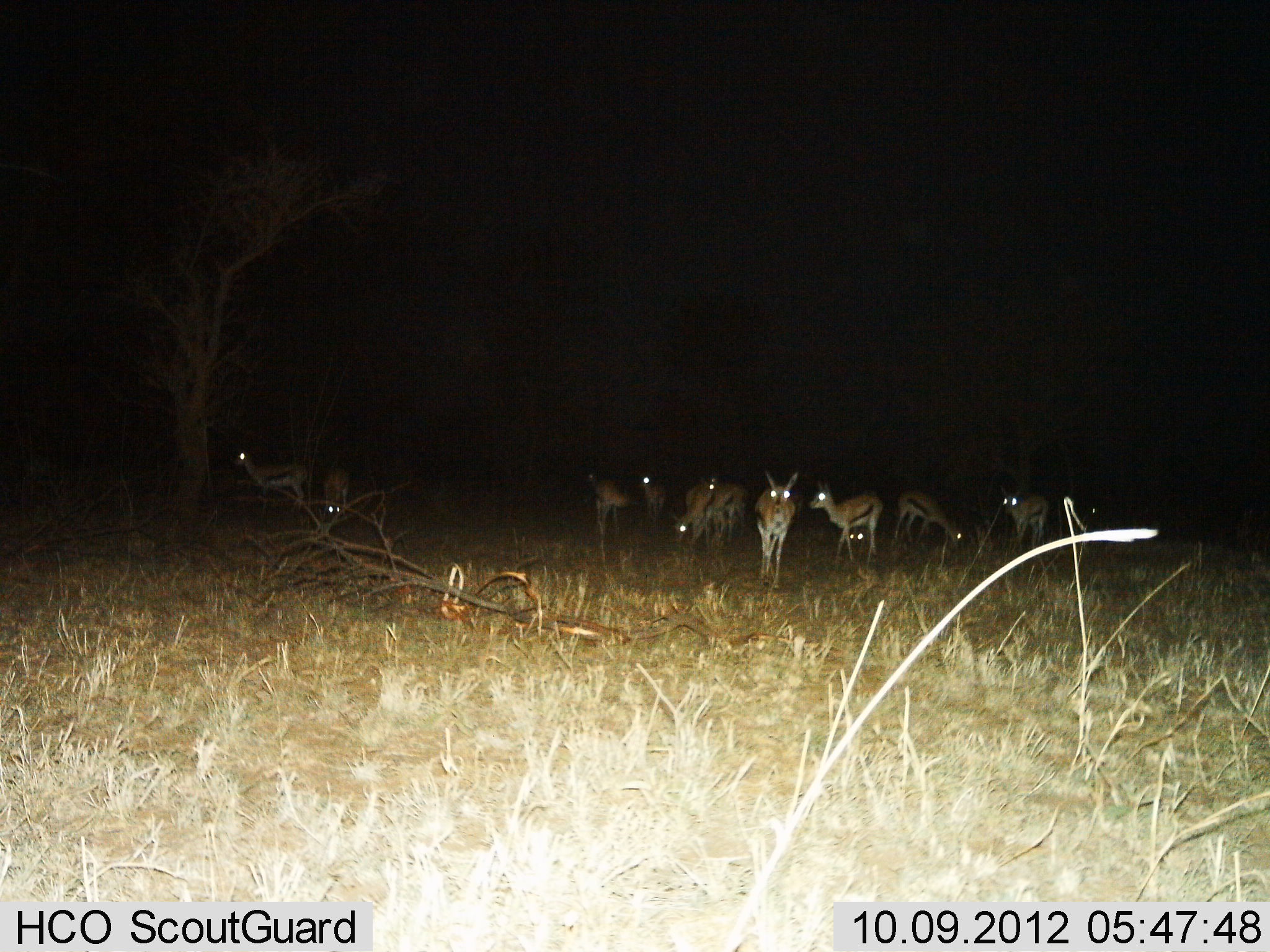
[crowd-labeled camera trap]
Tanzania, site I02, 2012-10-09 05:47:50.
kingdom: Animalia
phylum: Chordata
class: Mammalia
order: Artiodactyla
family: Bovidae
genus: Eudorcas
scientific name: Eudorcas thomsonii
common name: thomson's gazelle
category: gazellethomsons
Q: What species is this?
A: Gazellethomsons (thomson's gazelle) (Eudorcas thomsonii).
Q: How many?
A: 11-50.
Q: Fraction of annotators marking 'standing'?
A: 90%.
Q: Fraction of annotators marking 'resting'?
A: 10%.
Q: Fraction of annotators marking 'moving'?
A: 10%.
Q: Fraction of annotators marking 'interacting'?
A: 0%.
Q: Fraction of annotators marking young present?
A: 0%.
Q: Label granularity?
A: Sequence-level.